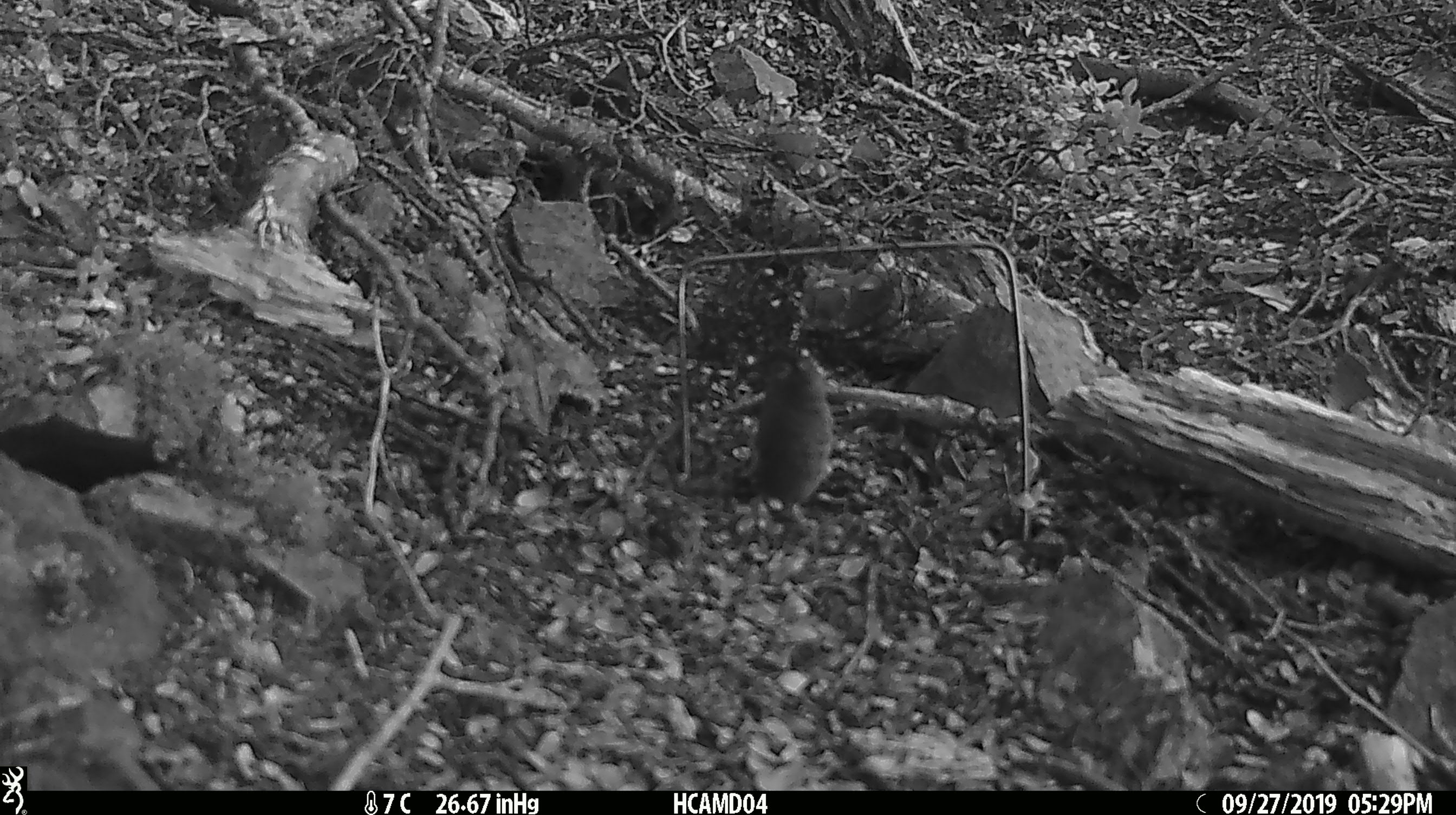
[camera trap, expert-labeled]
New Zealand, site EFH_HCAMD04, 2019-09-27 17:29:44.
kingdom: Animalia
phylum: Chordata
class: Mammalia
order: Rodentia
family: Muridae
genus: Mus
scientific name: Mus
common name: mouse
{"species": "mouse (Mus)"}